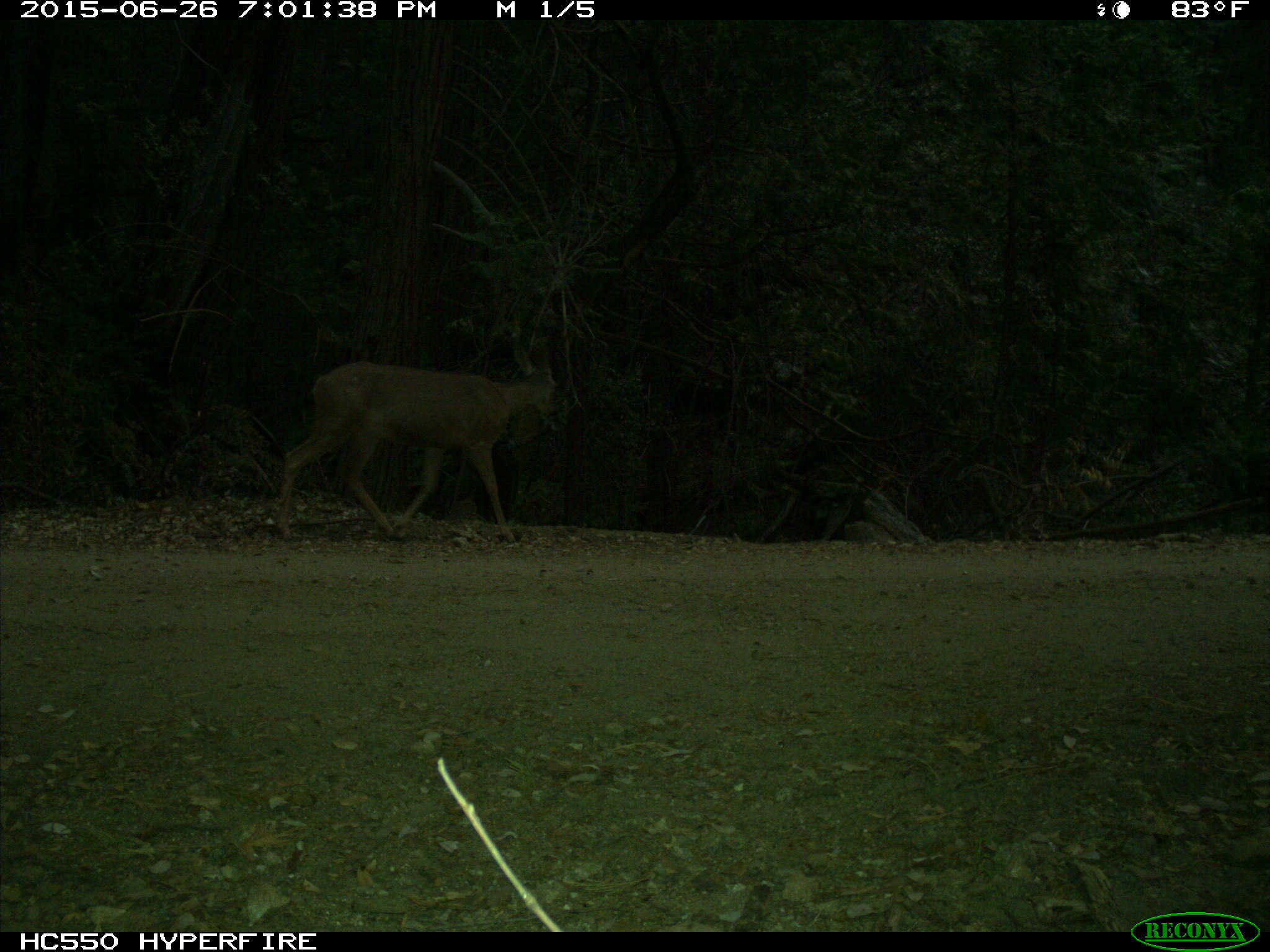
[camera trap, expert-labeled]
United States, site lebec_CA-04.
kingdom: Animalia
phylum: Chordata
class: Mammalia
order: Artiodactyla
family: Cervidae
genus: Odocoileus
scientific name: Odocoileus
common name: deer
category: unidentified deer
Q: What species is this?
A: Unidentified deer (deer) (Odocoileus).